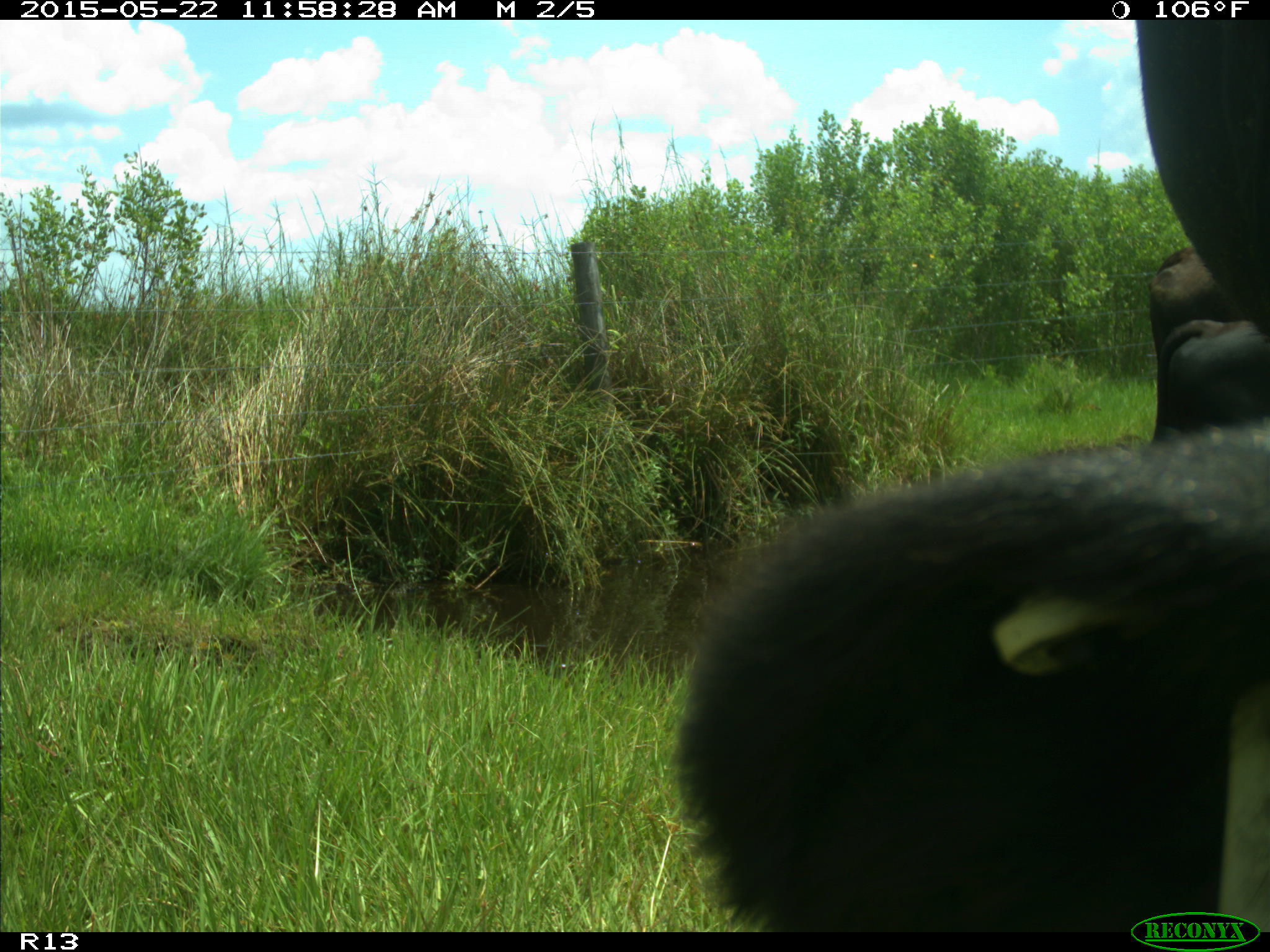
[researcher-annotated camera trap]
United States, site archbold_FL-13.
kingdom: Animalia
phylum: Chordata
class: Mammalia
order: Artiodactyla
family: Bovidae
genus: Bos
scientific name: Bos taurus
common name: domestic cow